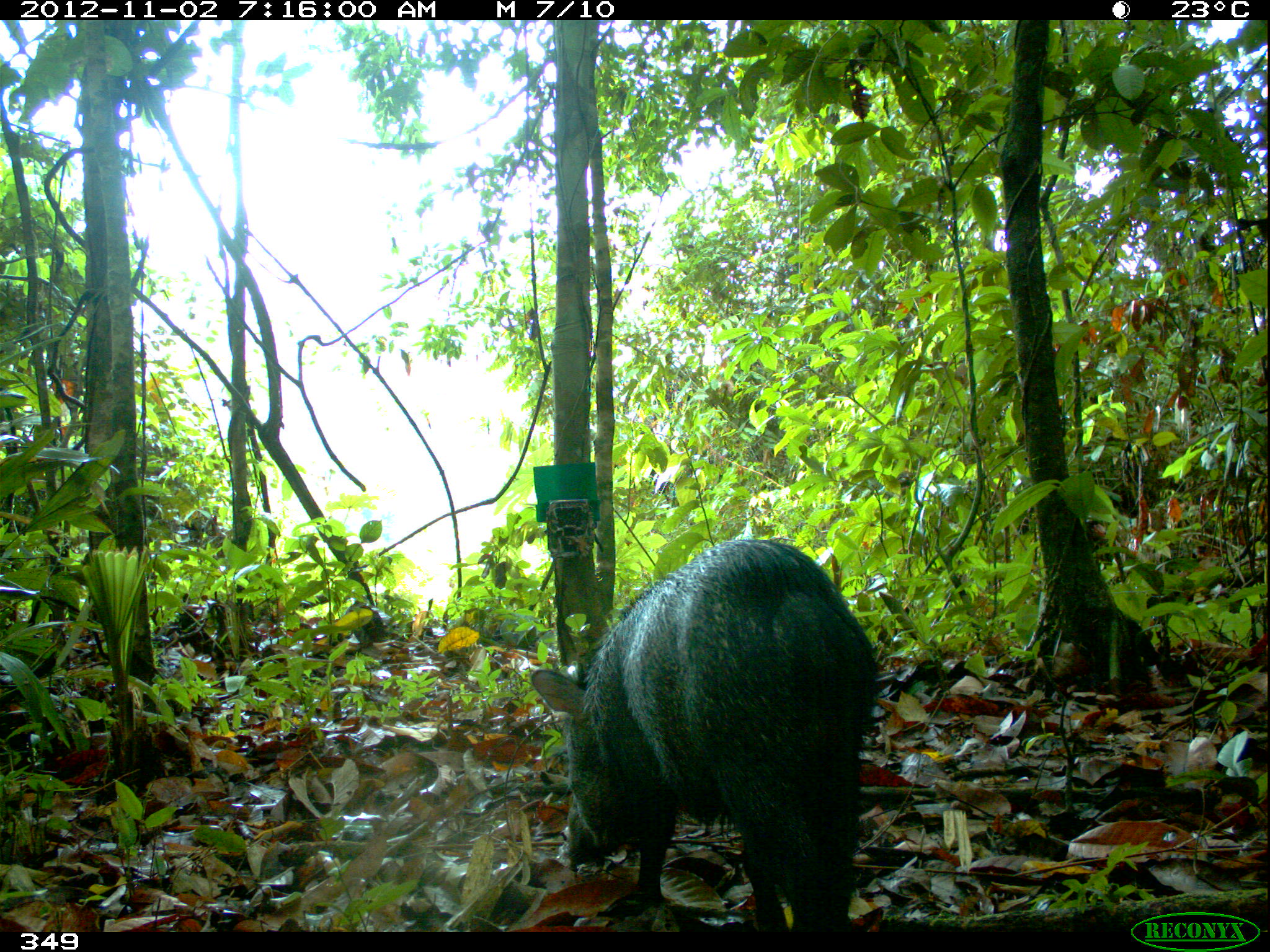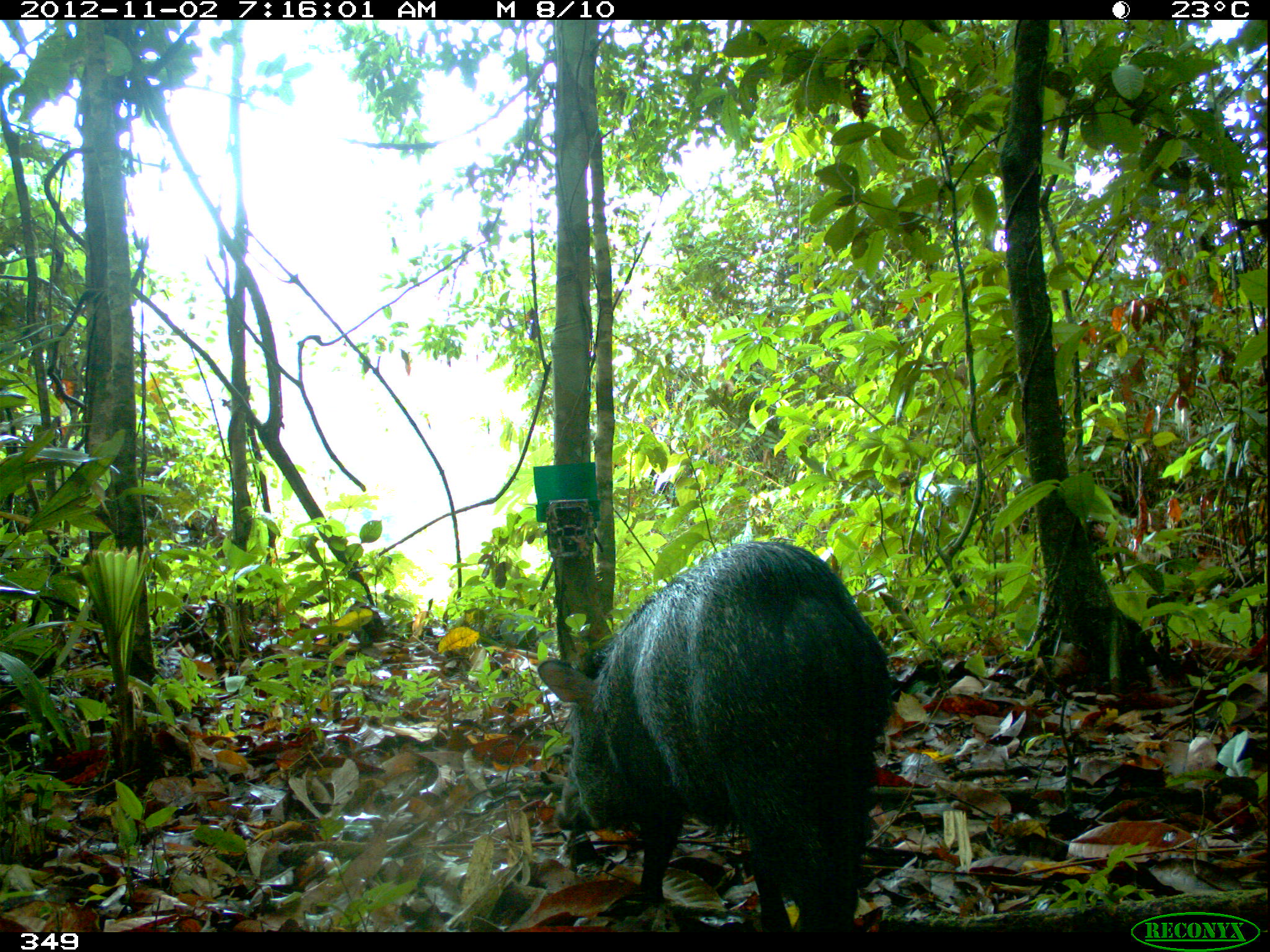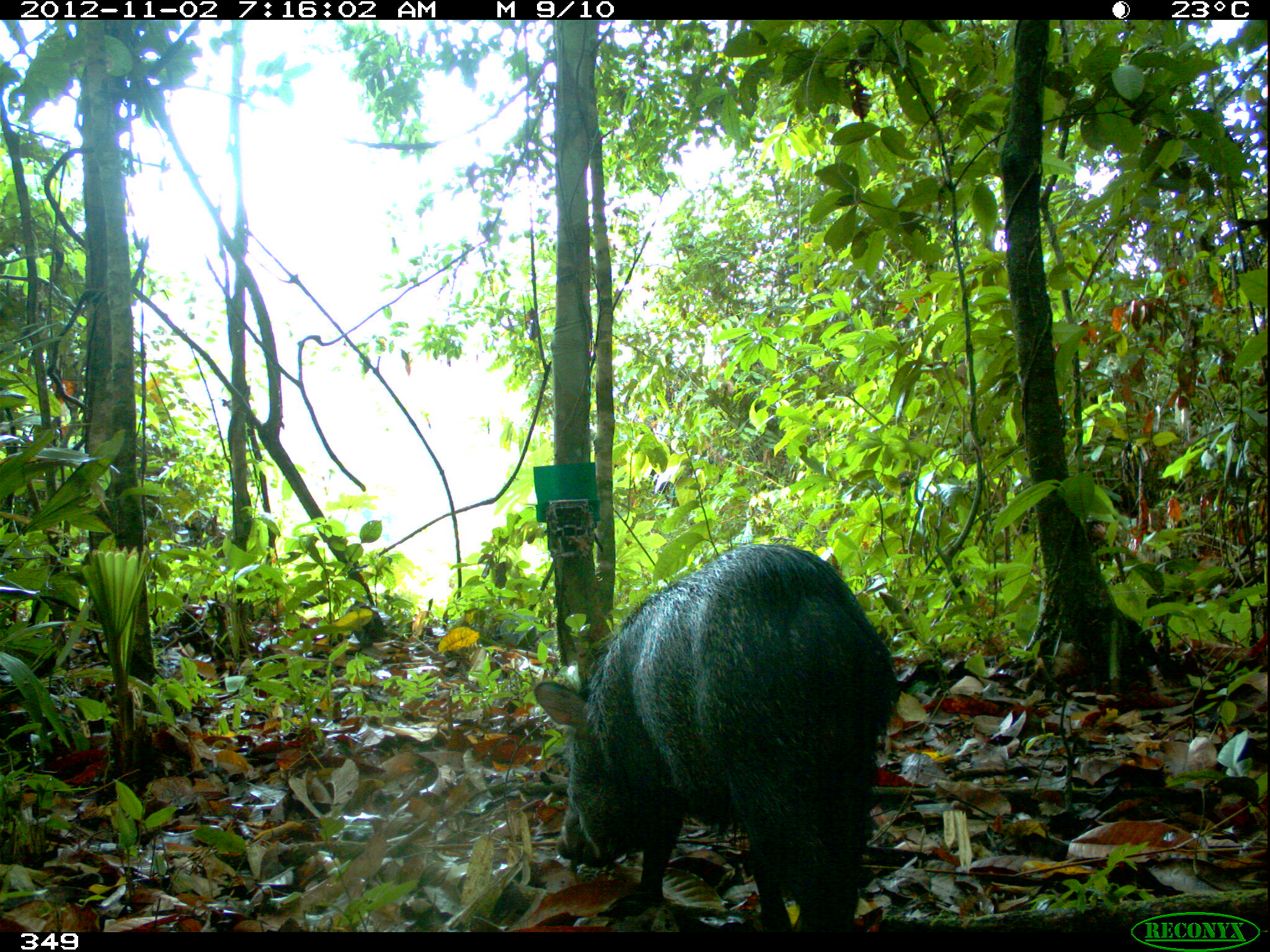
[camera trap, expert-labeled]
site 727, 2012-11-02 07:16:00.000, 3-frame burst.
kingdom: Animalia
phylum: Chordata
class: Mammalia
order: Artiodactyla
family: Tayassuidae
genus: Pecari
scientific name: Pecari tajacu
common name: collared peccary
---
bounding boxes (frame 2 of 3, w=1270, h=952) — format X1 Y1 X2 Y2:
pecari tajacu: 537 541 892 932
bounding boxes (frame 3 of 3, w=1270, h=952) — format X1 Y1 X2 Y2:
pecari tajacu: 530 542 902 932